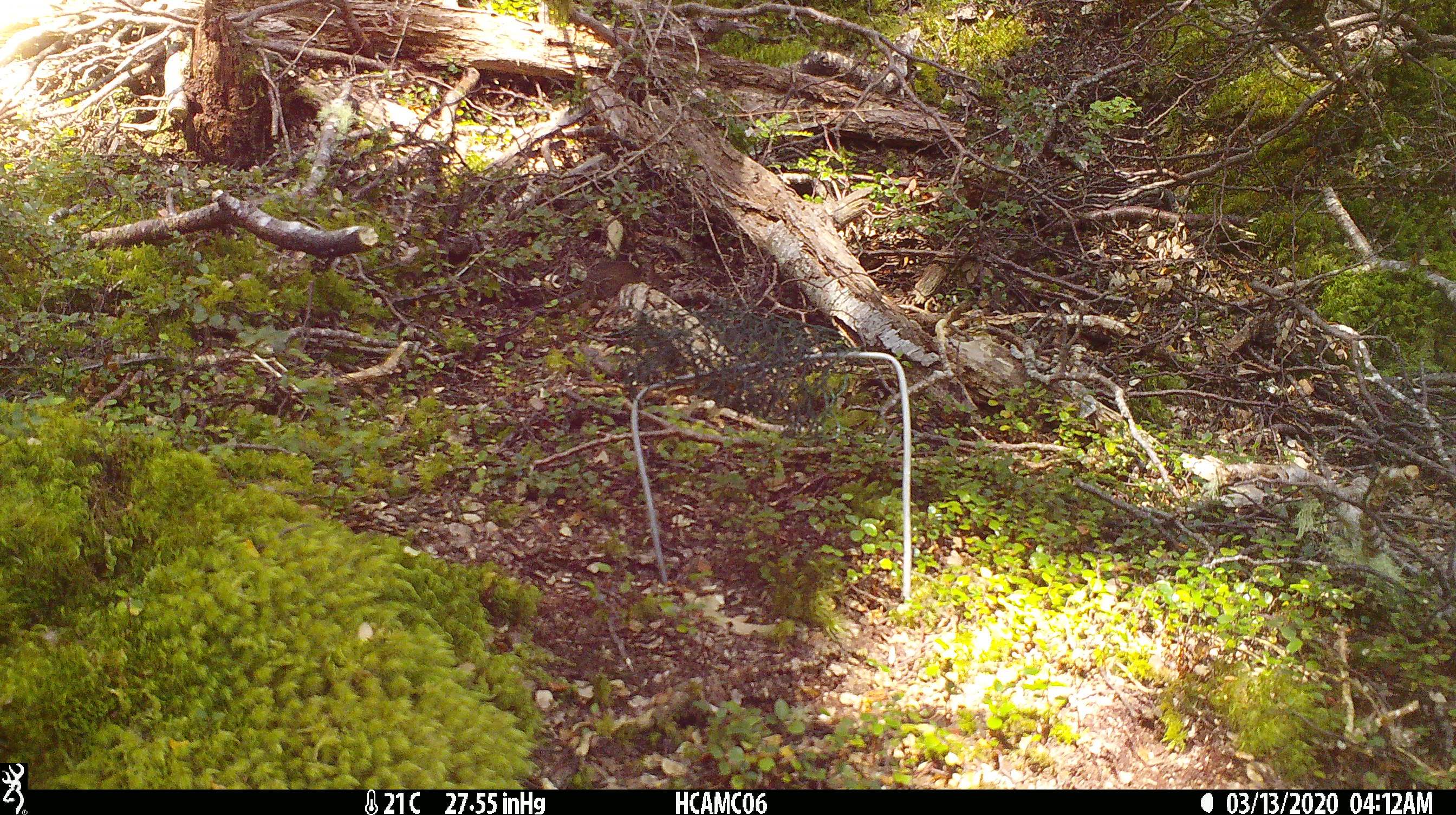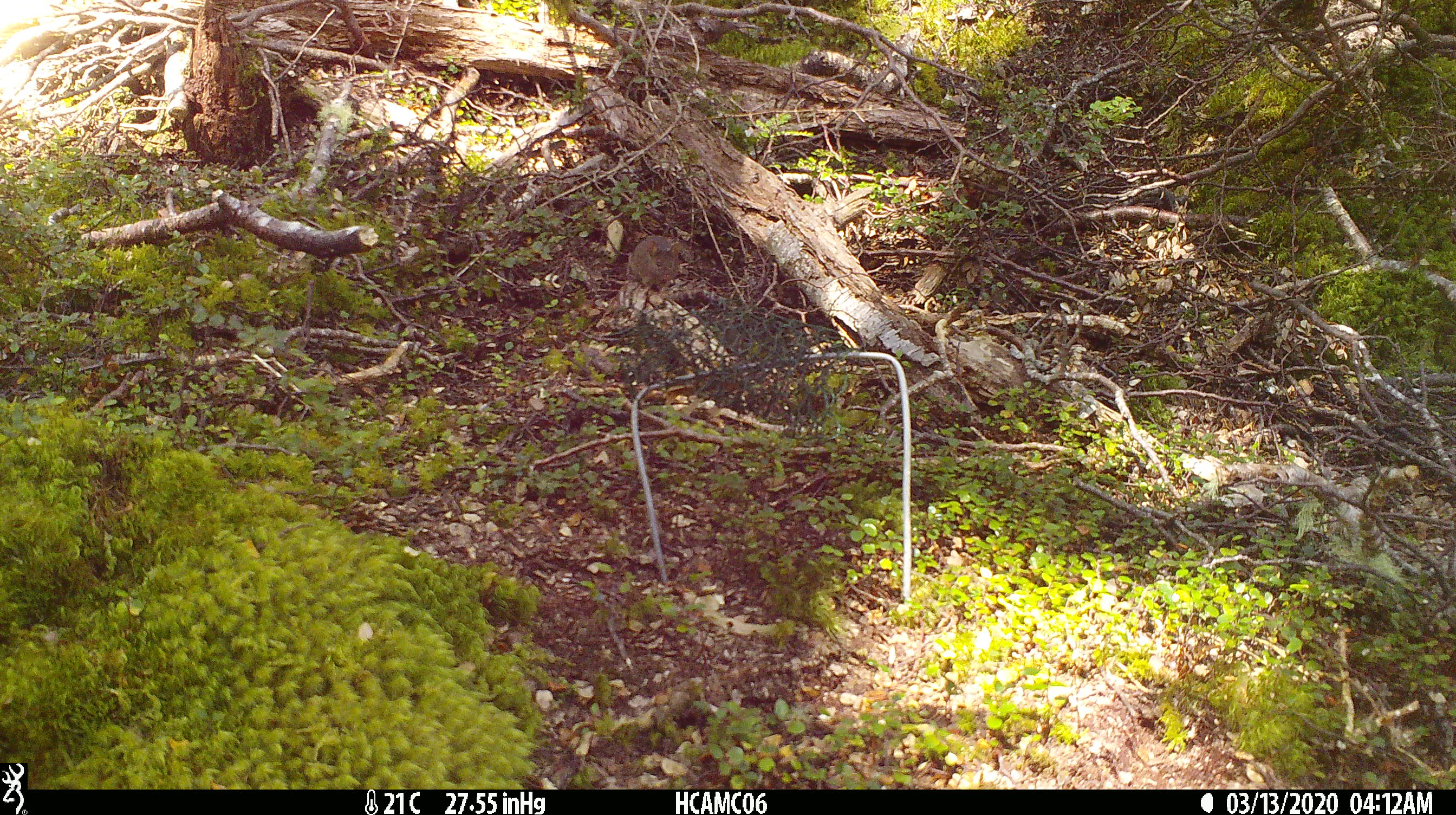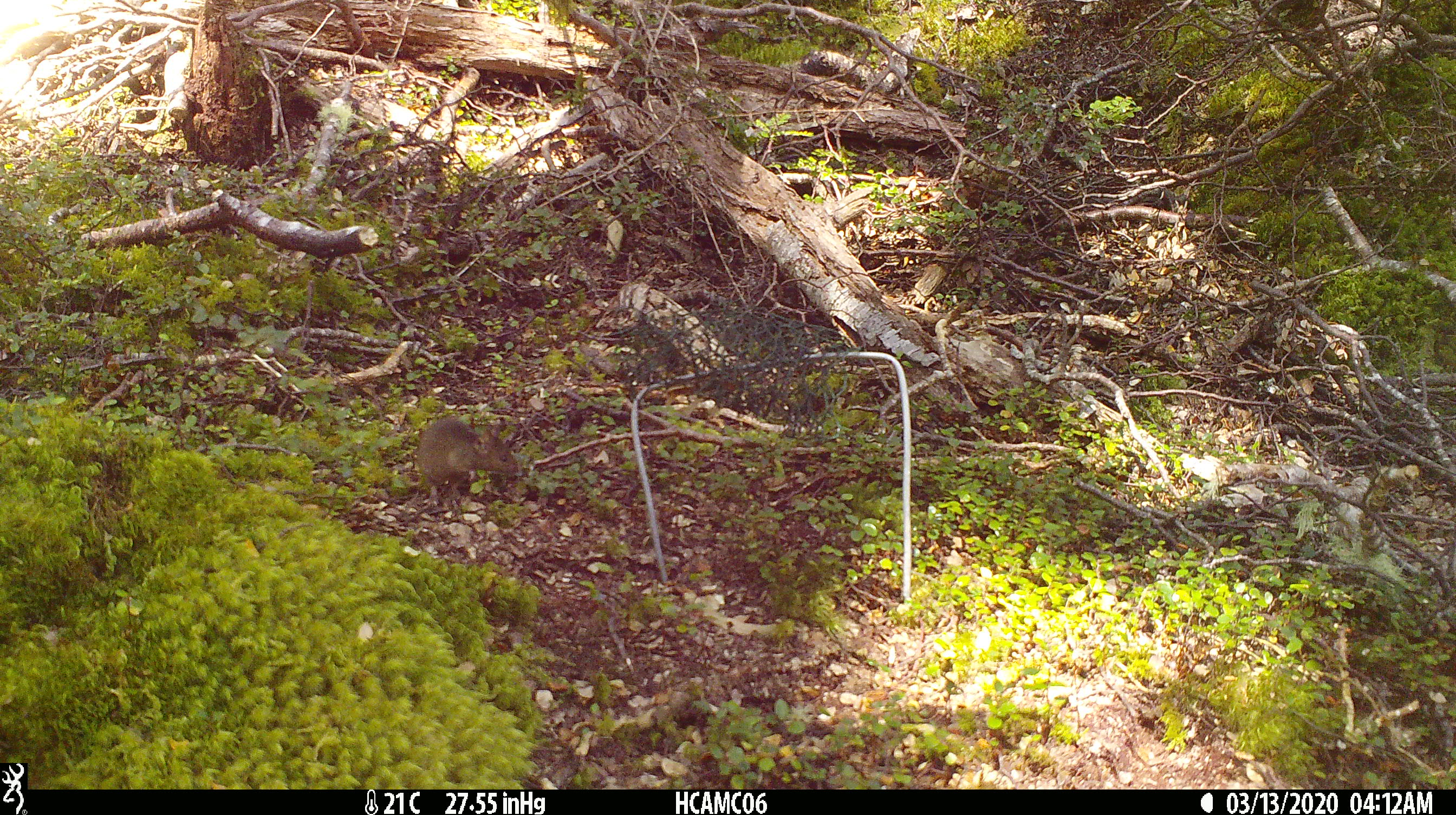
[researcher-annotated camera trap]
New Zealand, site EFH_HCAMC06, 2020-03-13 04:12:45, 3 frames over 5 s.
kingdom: Animalia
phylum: Chordata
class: Mammalia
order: Rodentia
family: Muridae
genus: Mus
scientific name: Mus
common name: mouse